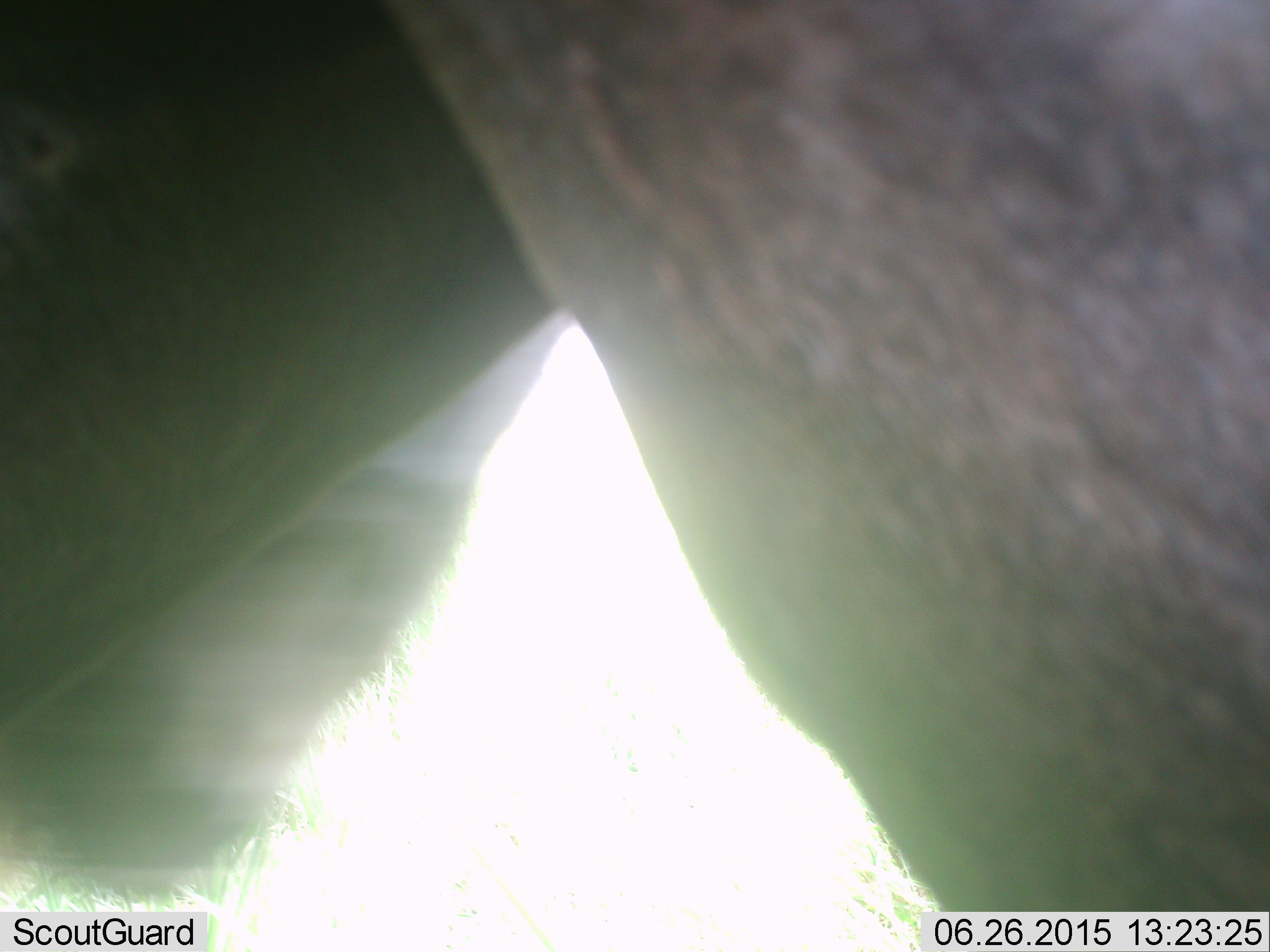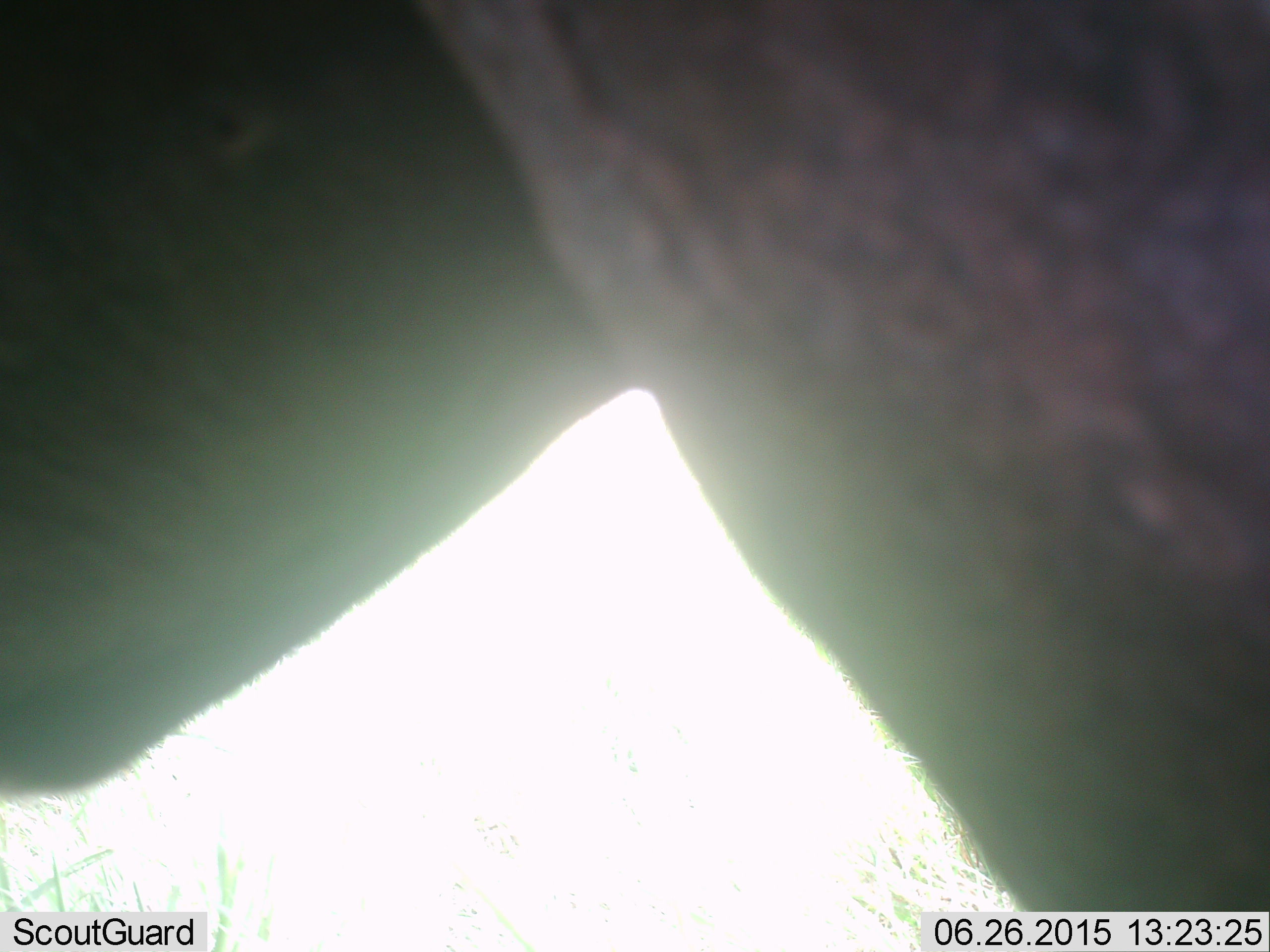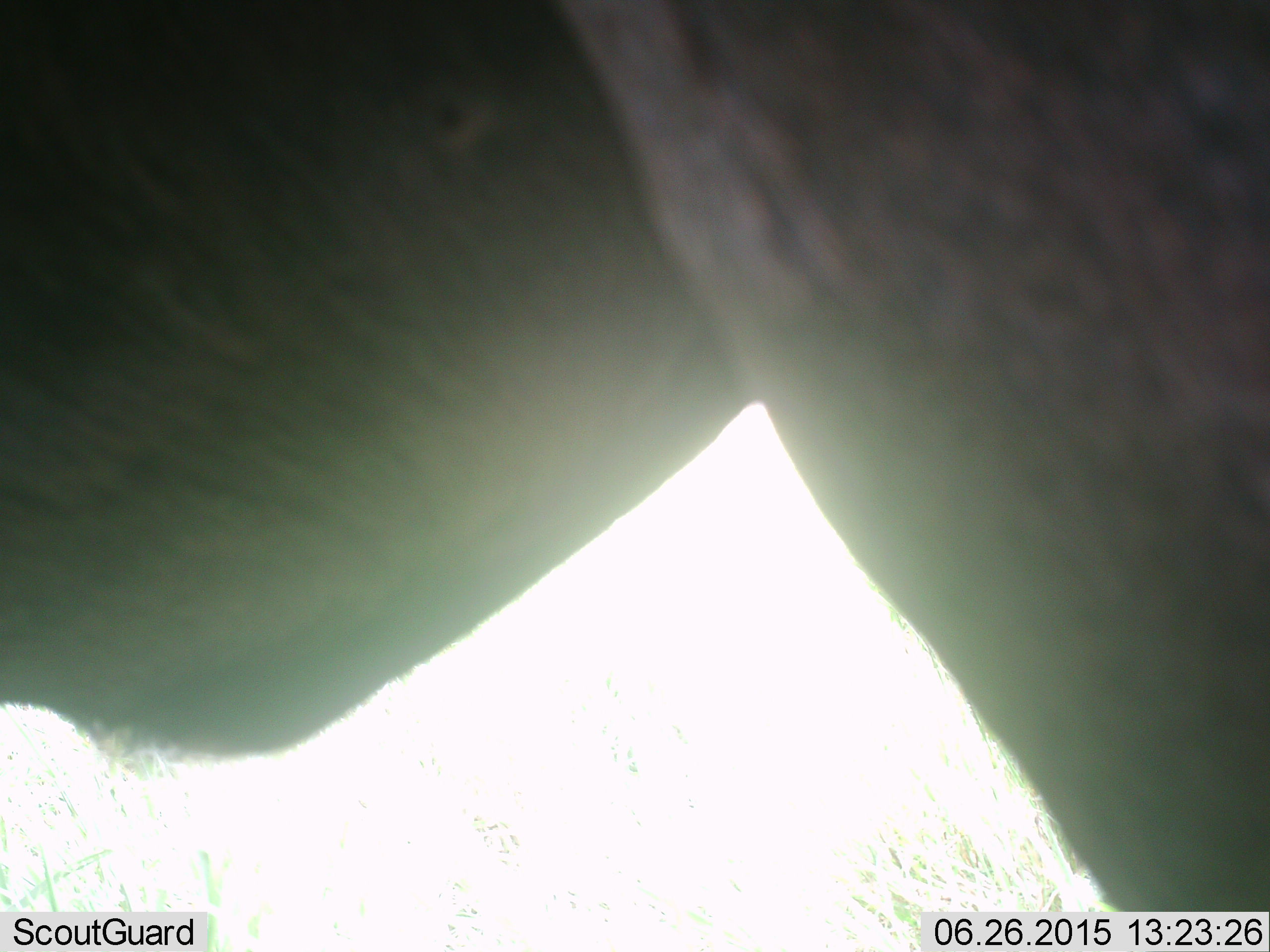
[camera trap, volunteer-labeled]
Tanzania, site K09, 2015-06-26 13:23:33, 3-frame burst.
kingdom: Animalia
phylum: Chordata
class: Mammalia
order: Artiodactyla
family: Bovidae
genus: Connochaetes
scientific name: Connochaetes taurinus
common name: blue wildebeest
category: wildebeest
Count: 1.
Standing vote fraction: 90%.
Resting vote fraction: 0%.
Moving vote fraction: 10%.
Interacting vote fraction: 0%.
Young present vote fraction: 0%.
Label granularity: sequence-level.